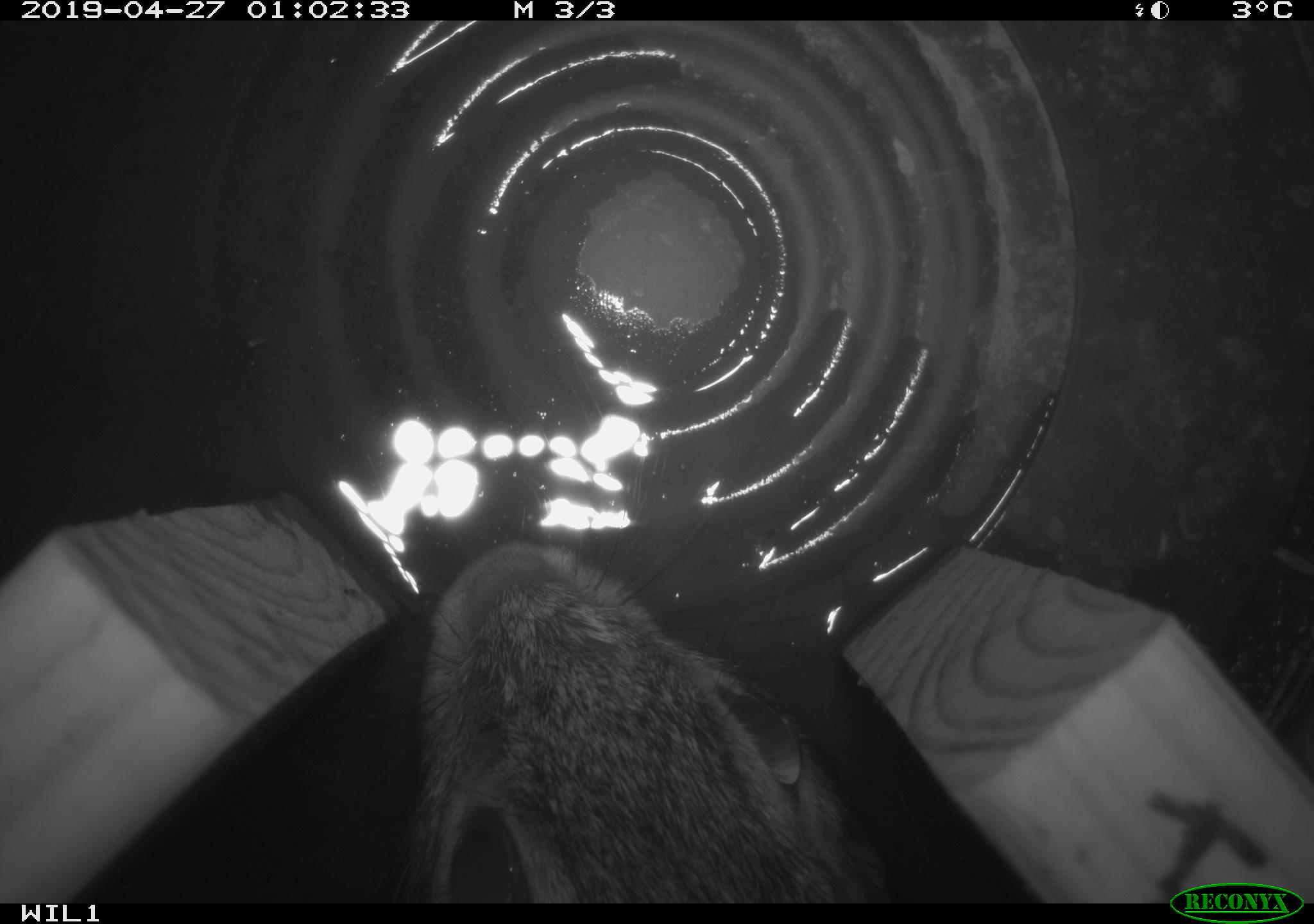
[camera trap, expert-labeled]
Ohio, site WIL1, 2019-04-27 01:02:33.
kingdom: Animalia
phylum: Chordata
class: Mammalia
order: Lagomorpha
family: Leporidae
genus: Sylvilagus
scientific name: Sylvilagus floridanus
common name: eastern cottontail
Eastern cottontail (Sylvilagus floridanus).